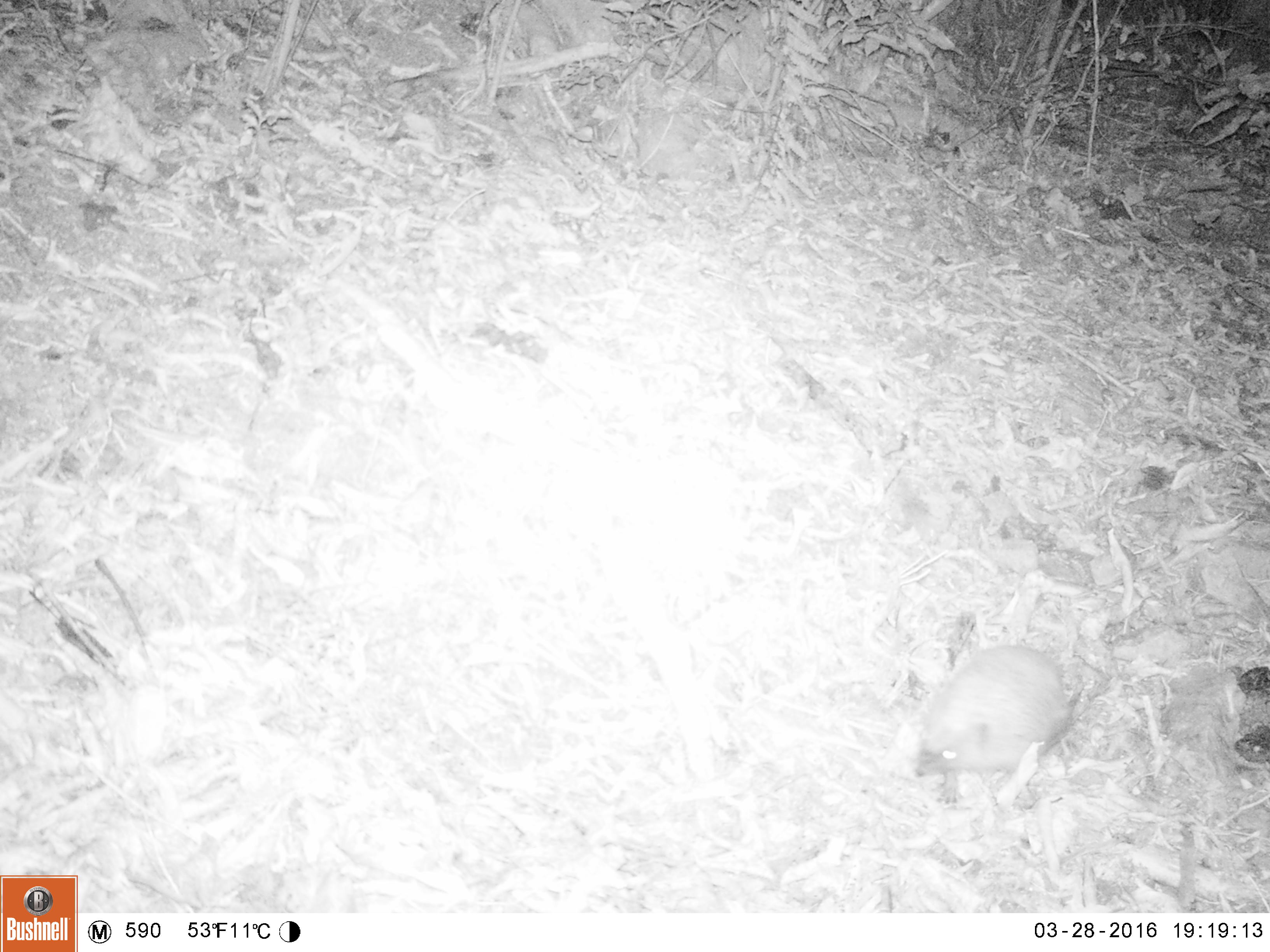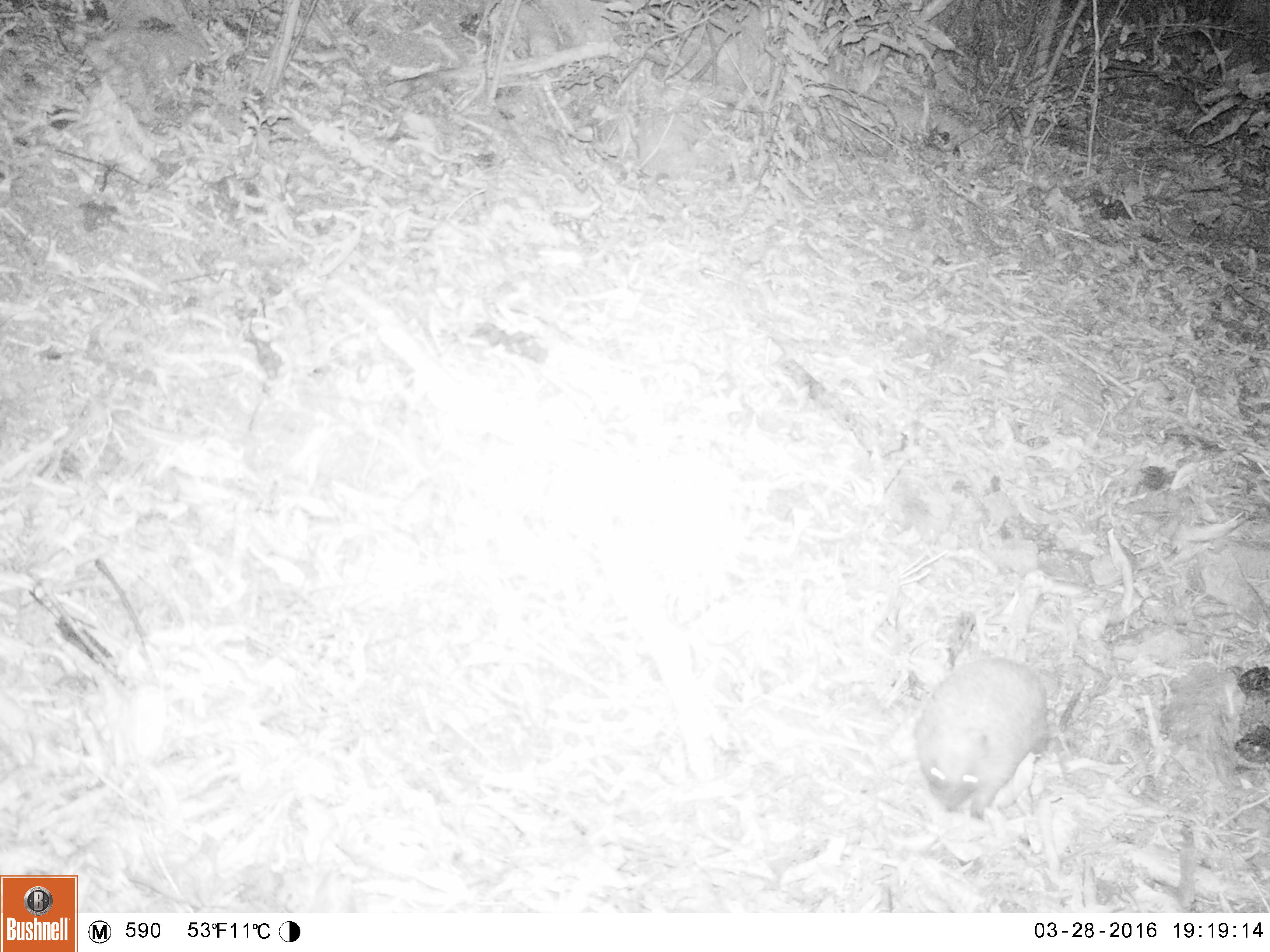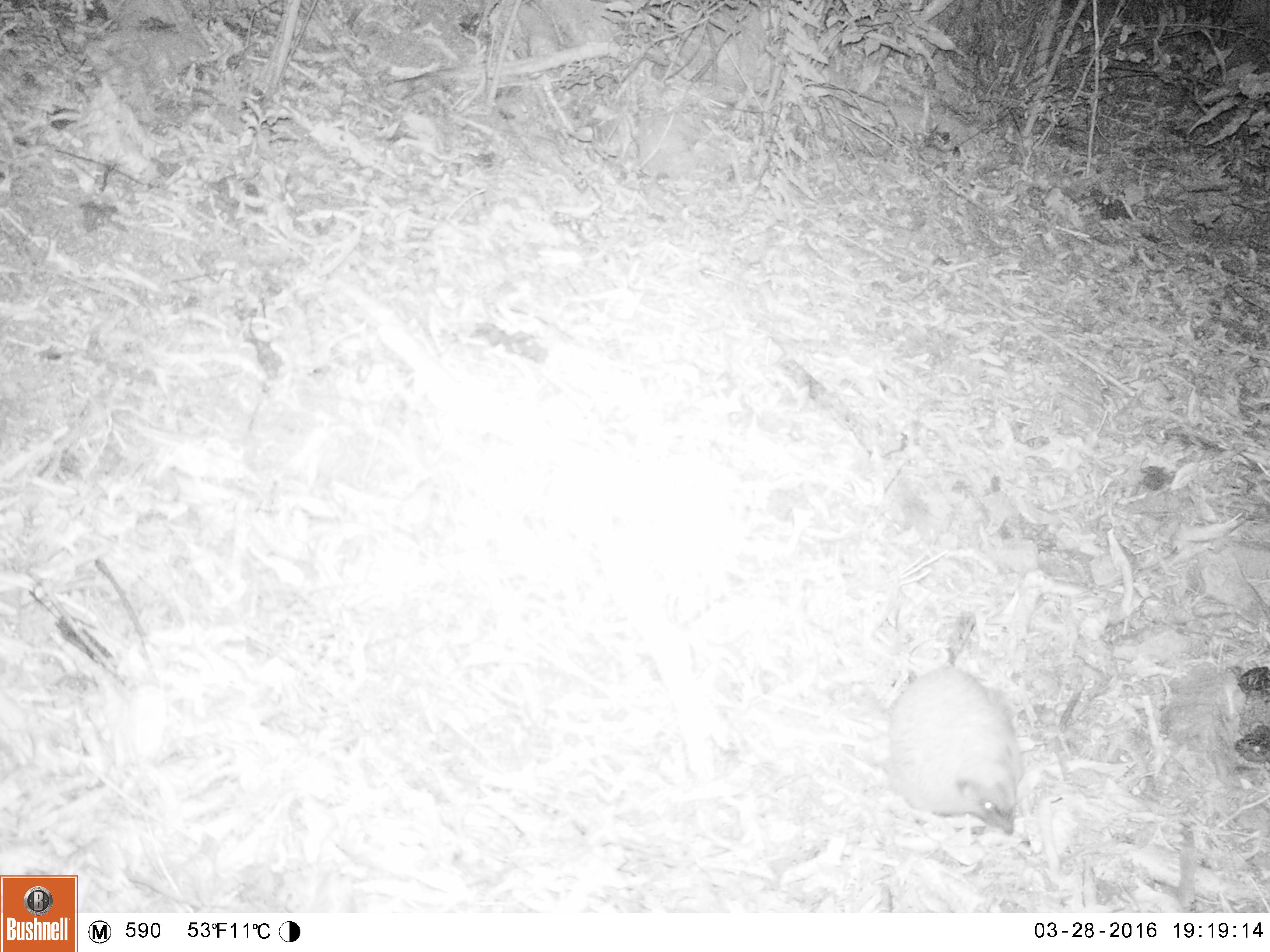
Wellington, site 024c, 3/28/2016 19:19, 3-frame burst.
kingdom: Animalia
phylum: Chordata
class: Mammalia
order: Eulipotyphla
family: Erinaceidae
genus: Erinaceus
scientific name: Erinaceus europaeus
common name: hedgehog